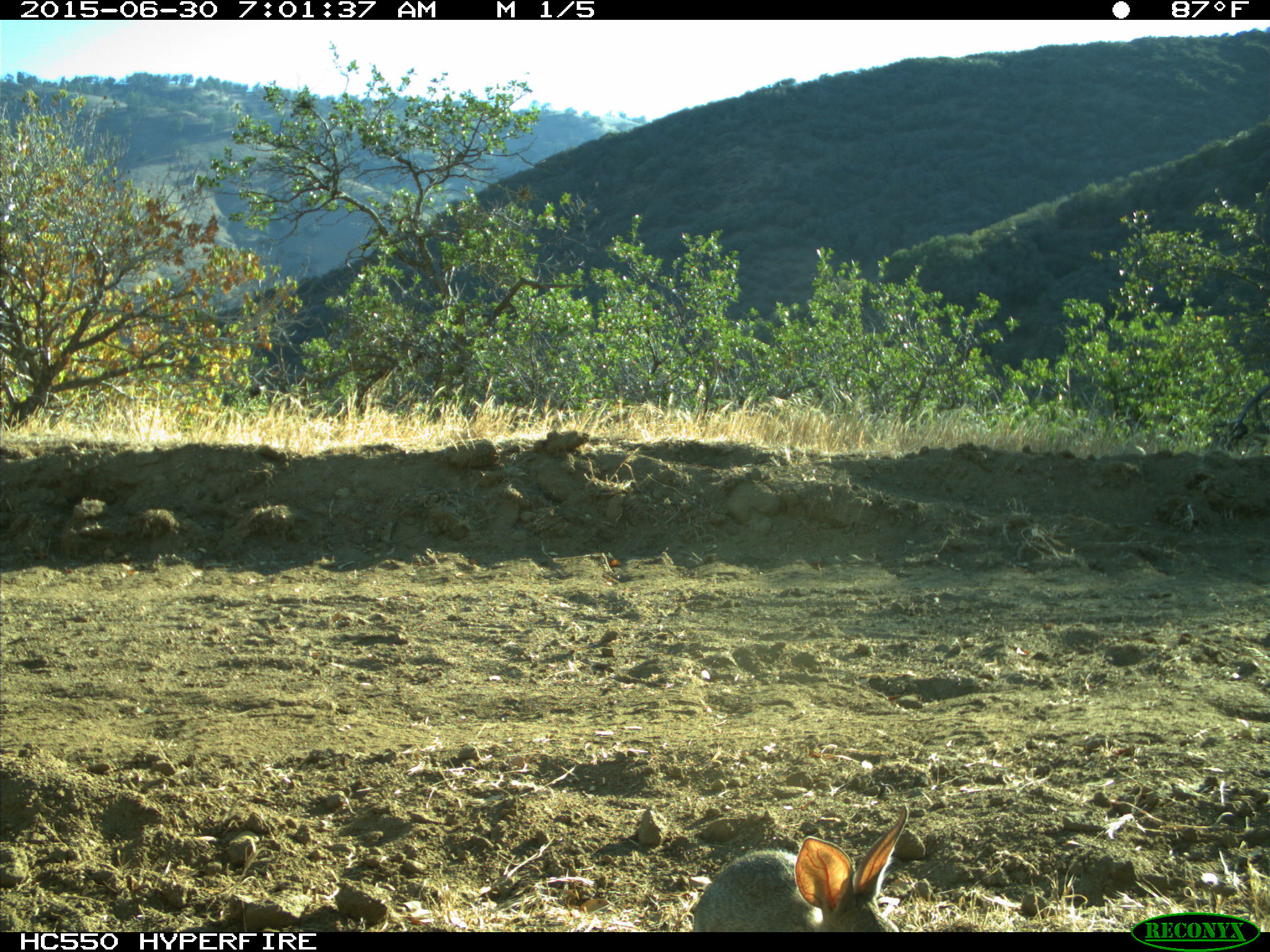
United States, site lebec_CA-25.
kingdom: Animalia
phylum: Chordata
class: Mammalia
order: Lagomorpha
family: Leporidae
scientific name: Leporidae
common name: rabbits and hares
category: unidentified rabbit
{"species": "unidentified rabbit (rabbits and hares) (Leporidae)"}